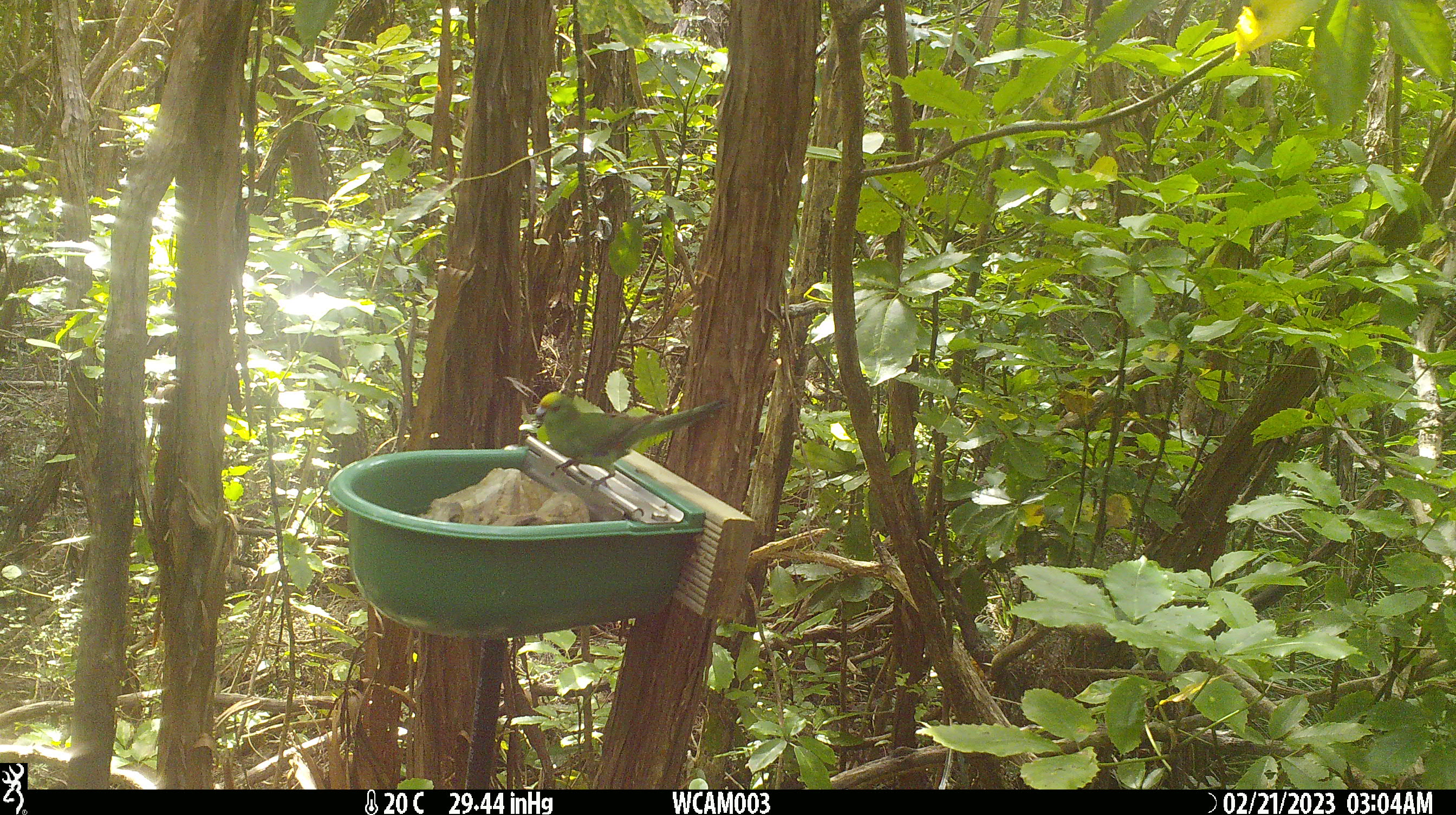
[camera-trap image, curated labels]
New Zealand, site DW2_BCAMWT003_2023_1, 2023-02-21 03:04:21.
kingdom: Animalia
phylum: Chordata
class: Aves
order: Psittaciformes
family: Psittaculidae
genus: Cyanoramphus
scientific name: Cyanoramphus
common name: parakeet